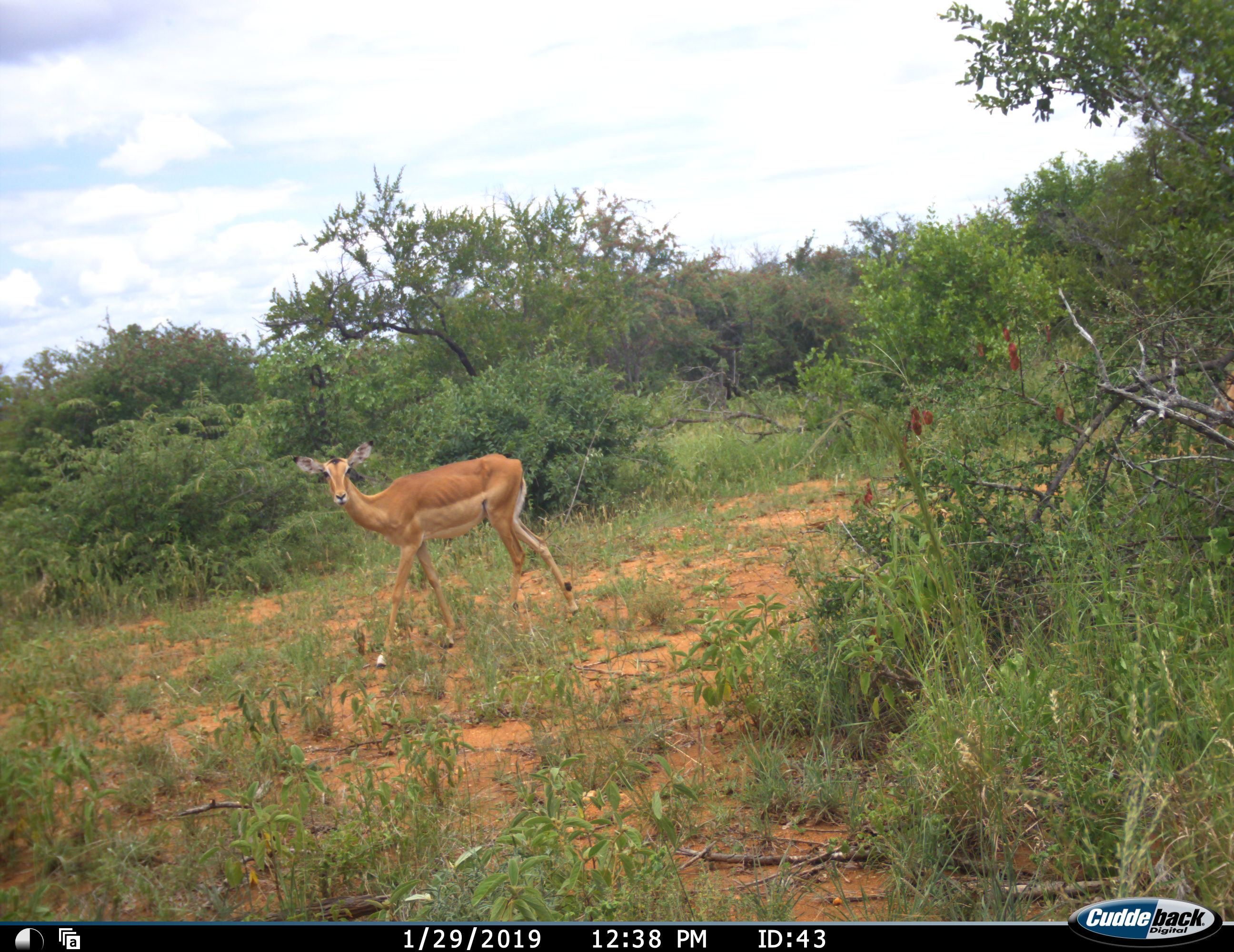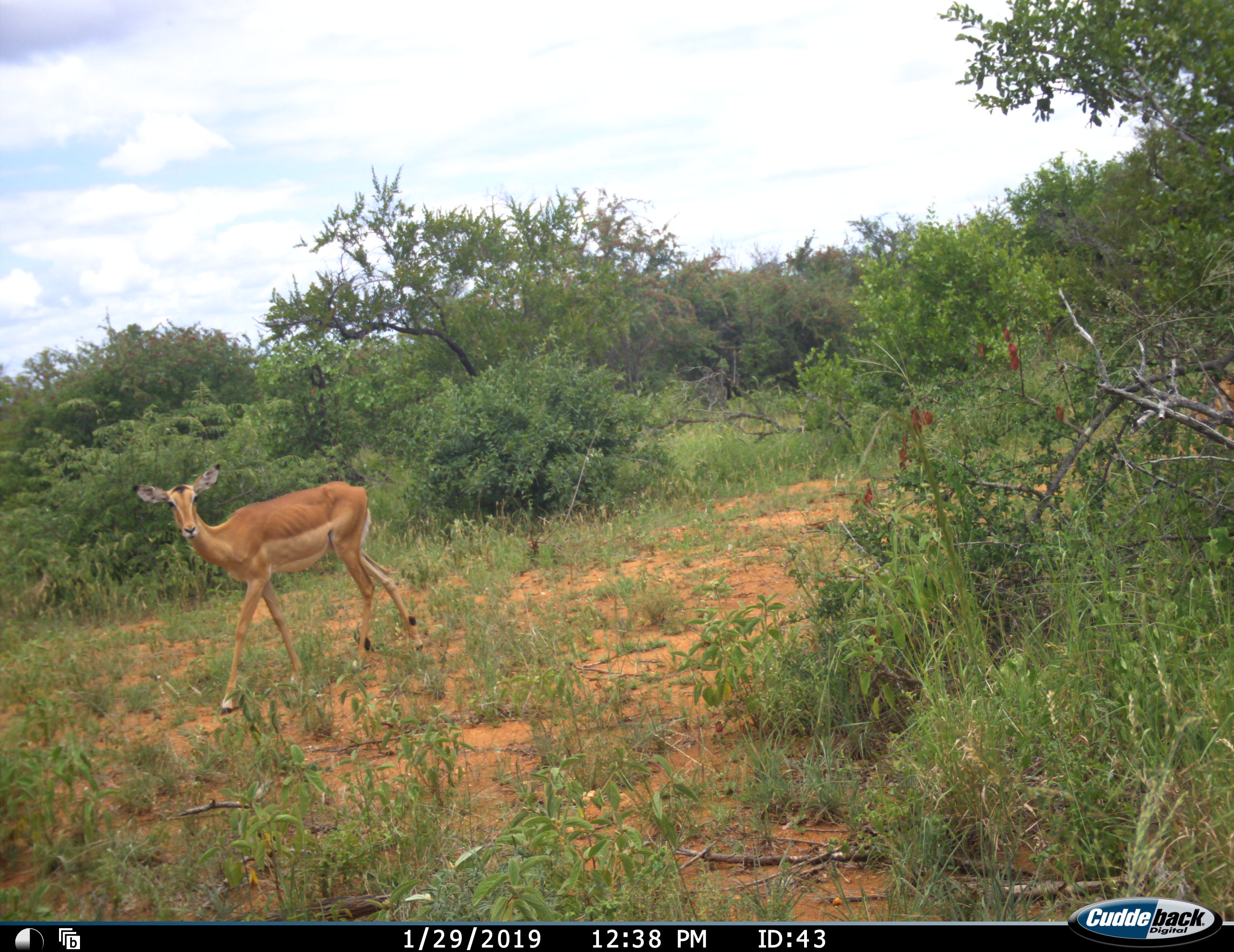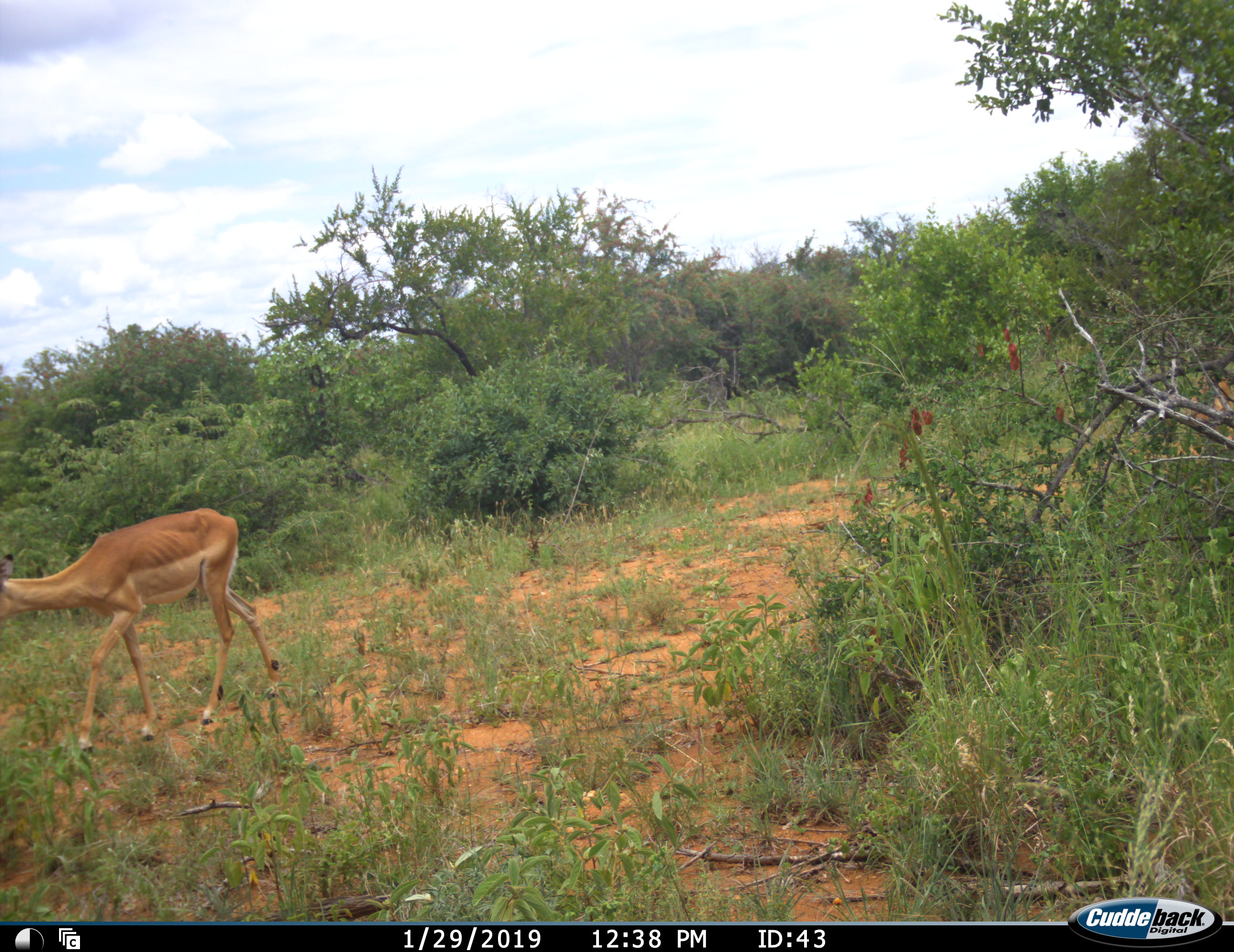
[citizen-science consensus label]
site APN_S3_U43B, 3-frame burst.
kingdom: Animalia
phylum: Chordata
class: Mammalia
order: Artiodactyla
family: Bovidae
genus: Aepyceros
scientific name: Aepyceros melampus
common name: impala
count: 1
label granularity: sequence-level